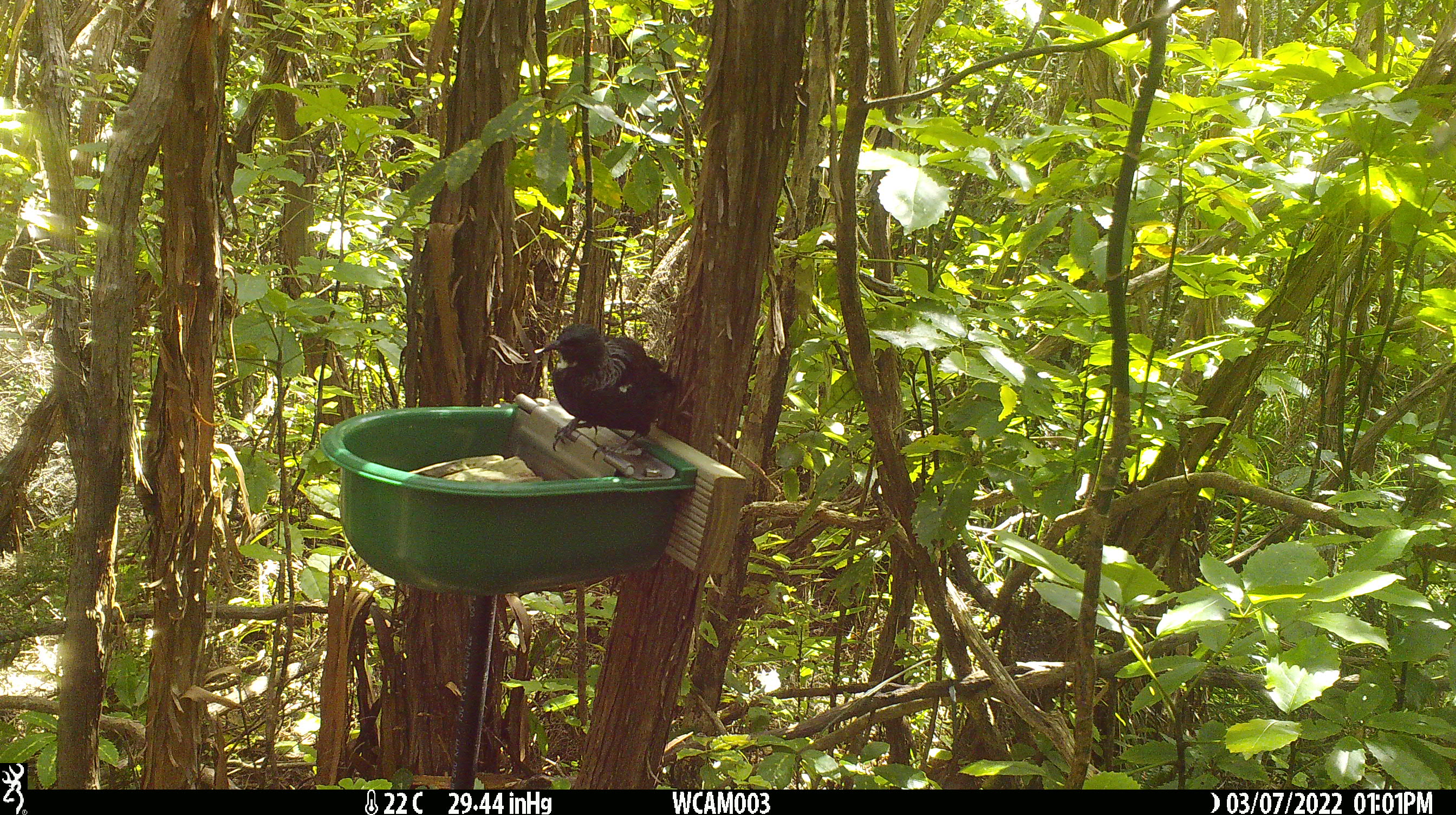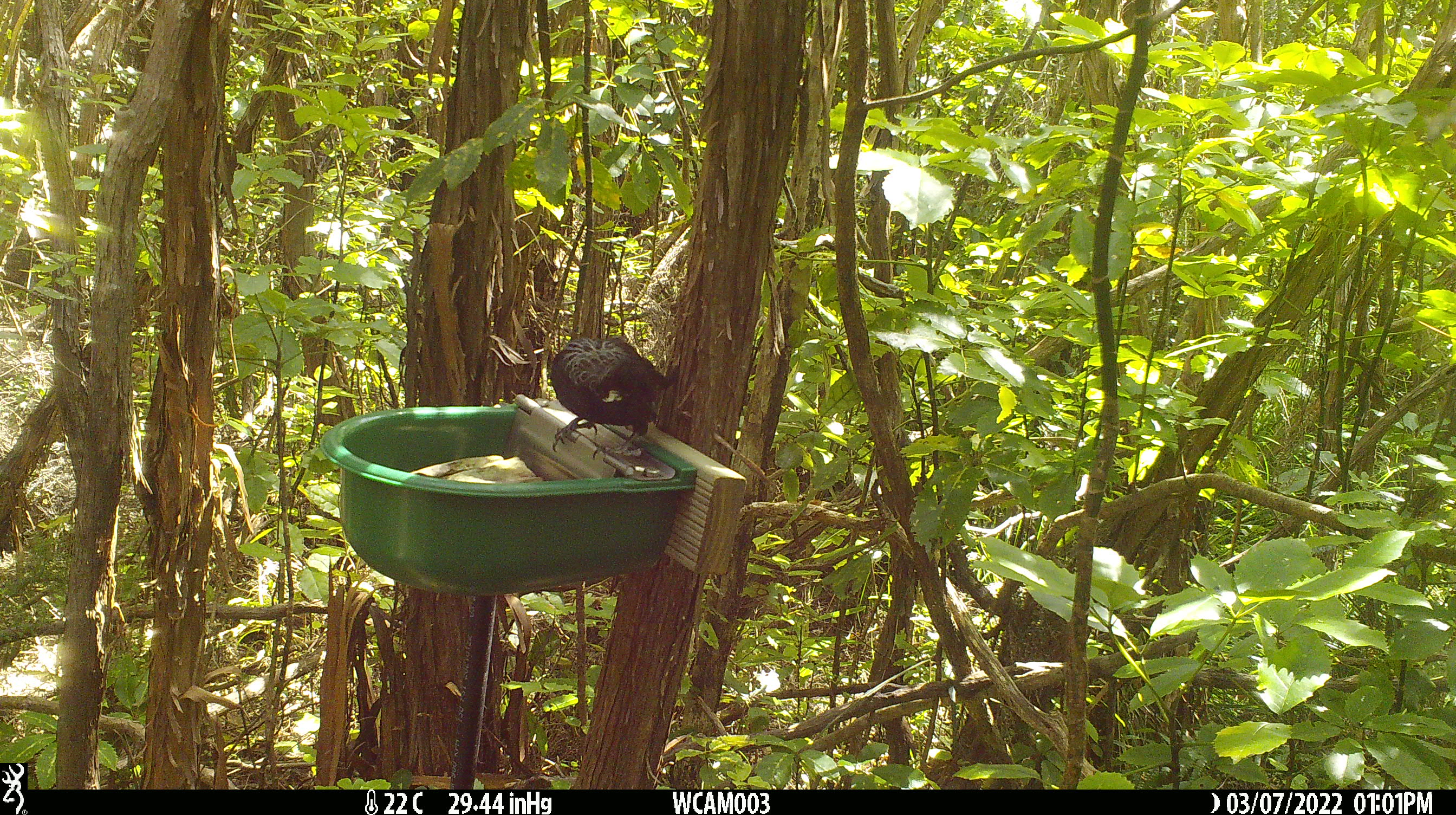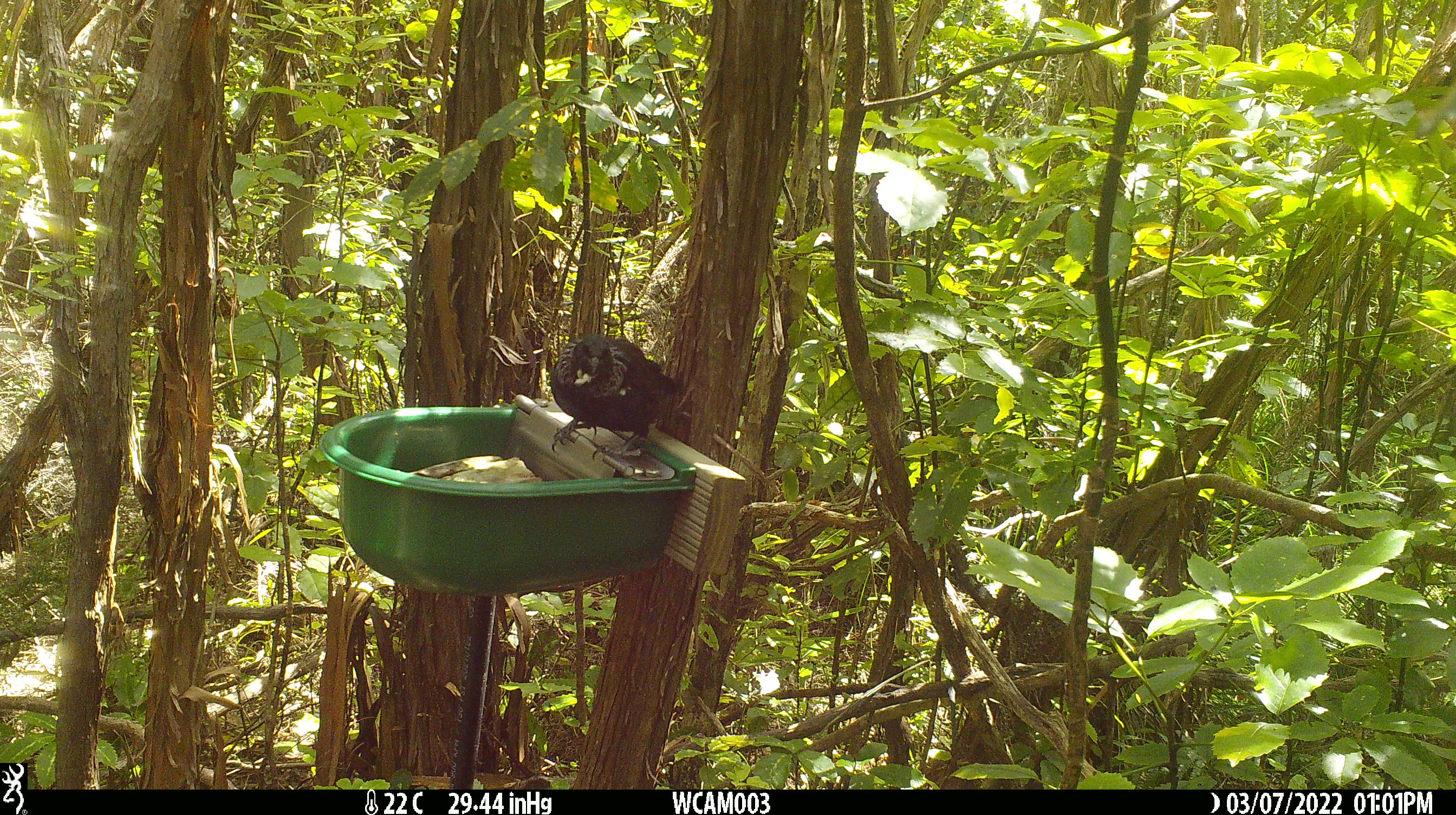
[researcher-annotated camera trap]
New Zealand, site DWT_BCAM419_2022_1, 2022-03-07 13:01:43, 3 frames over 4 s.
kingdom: Animalia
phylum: Chordata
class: Aves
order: Passeriformes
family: Meliphagidae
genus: Prosthemadera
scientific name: Prosthemadera novaeseelandiae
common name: tui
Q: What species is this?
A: Tui (Prosthemadera novaeseelandiae).